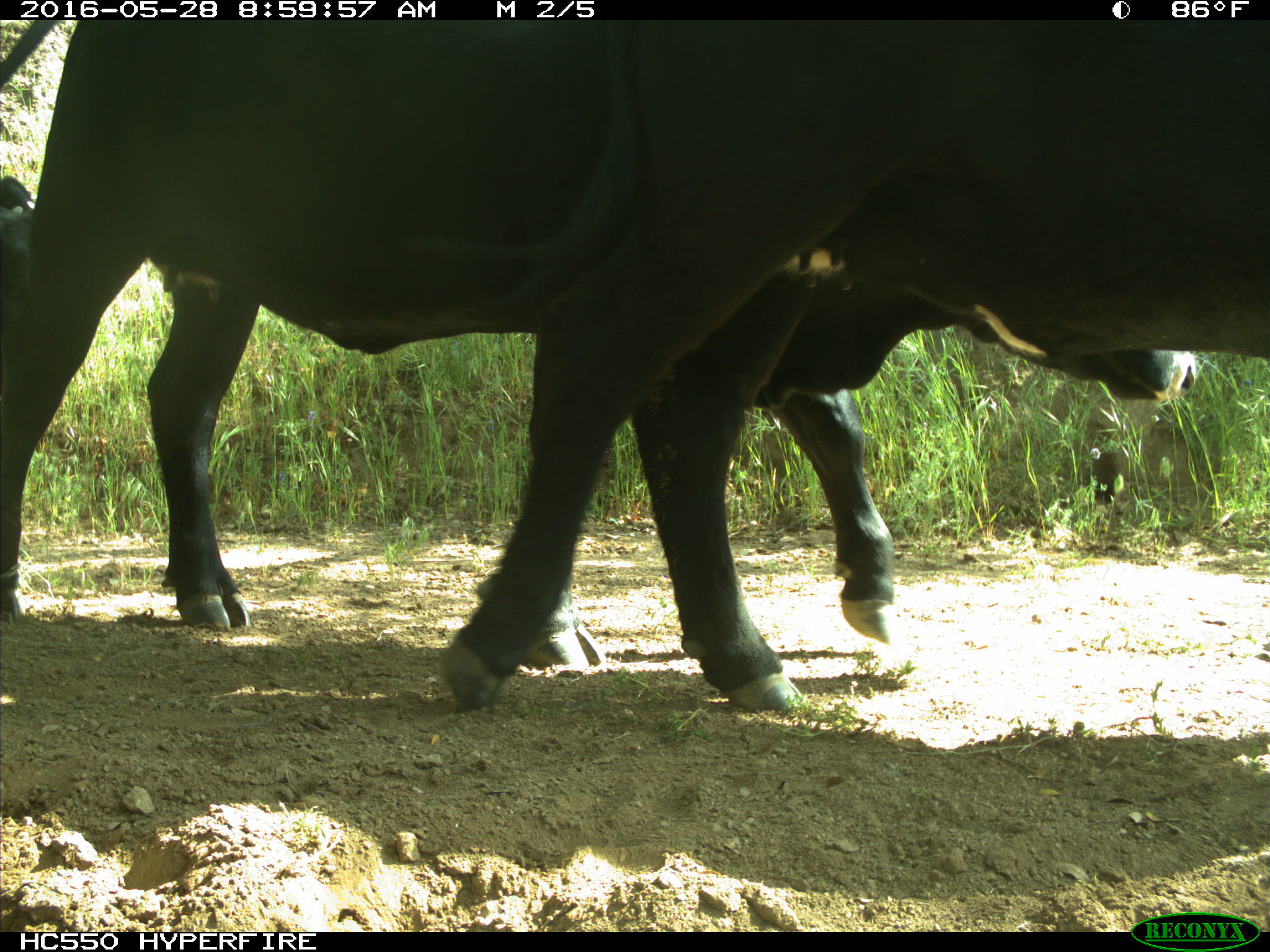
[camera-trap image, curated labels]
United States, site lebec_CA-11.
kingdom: Animalia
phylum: Chordata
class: Mammalia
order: Artiodactyla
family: Bovidae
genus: Bos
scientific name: Bos taurus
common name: domestic cow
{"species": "Bos taurus (domestic cow)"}